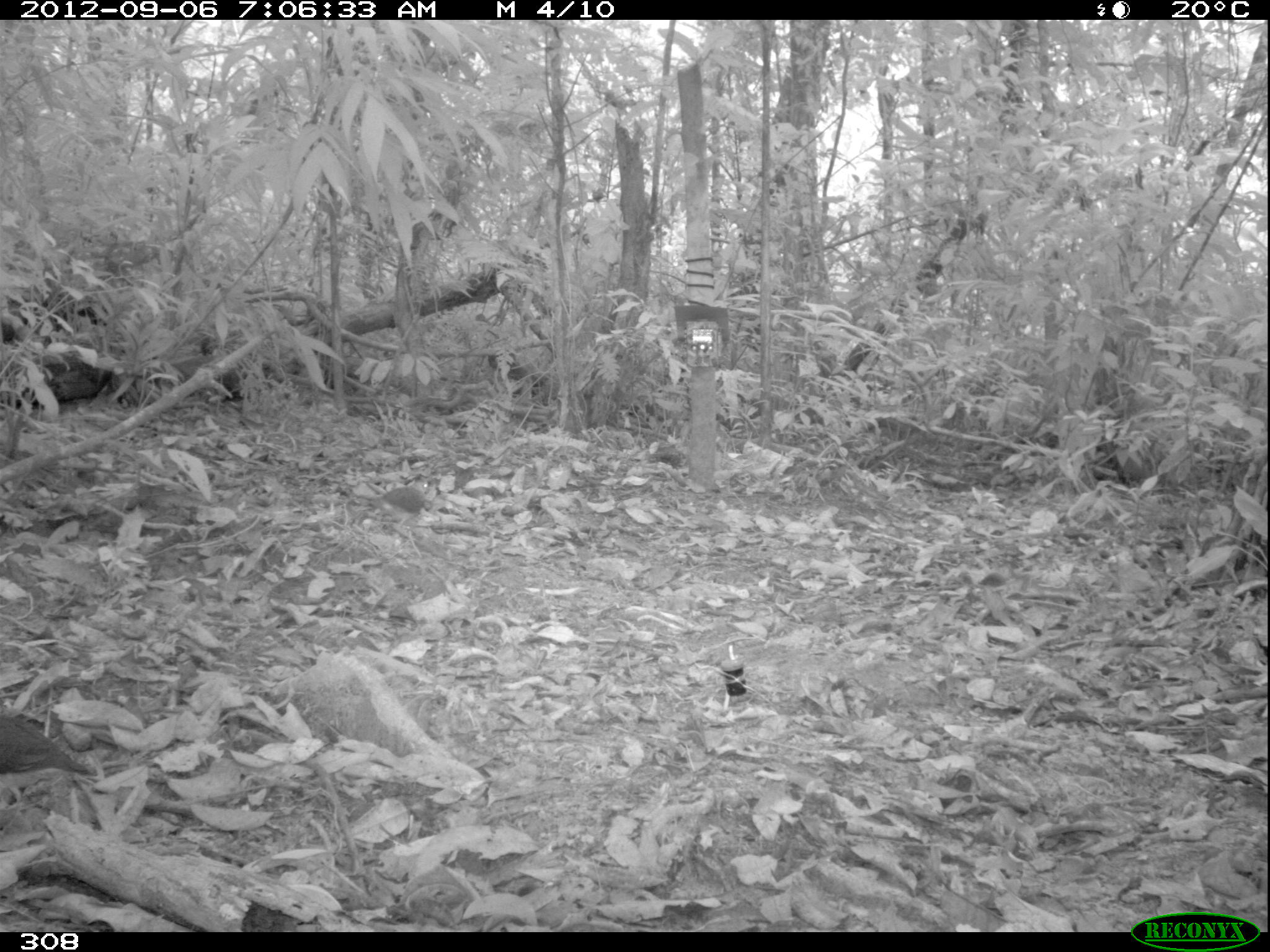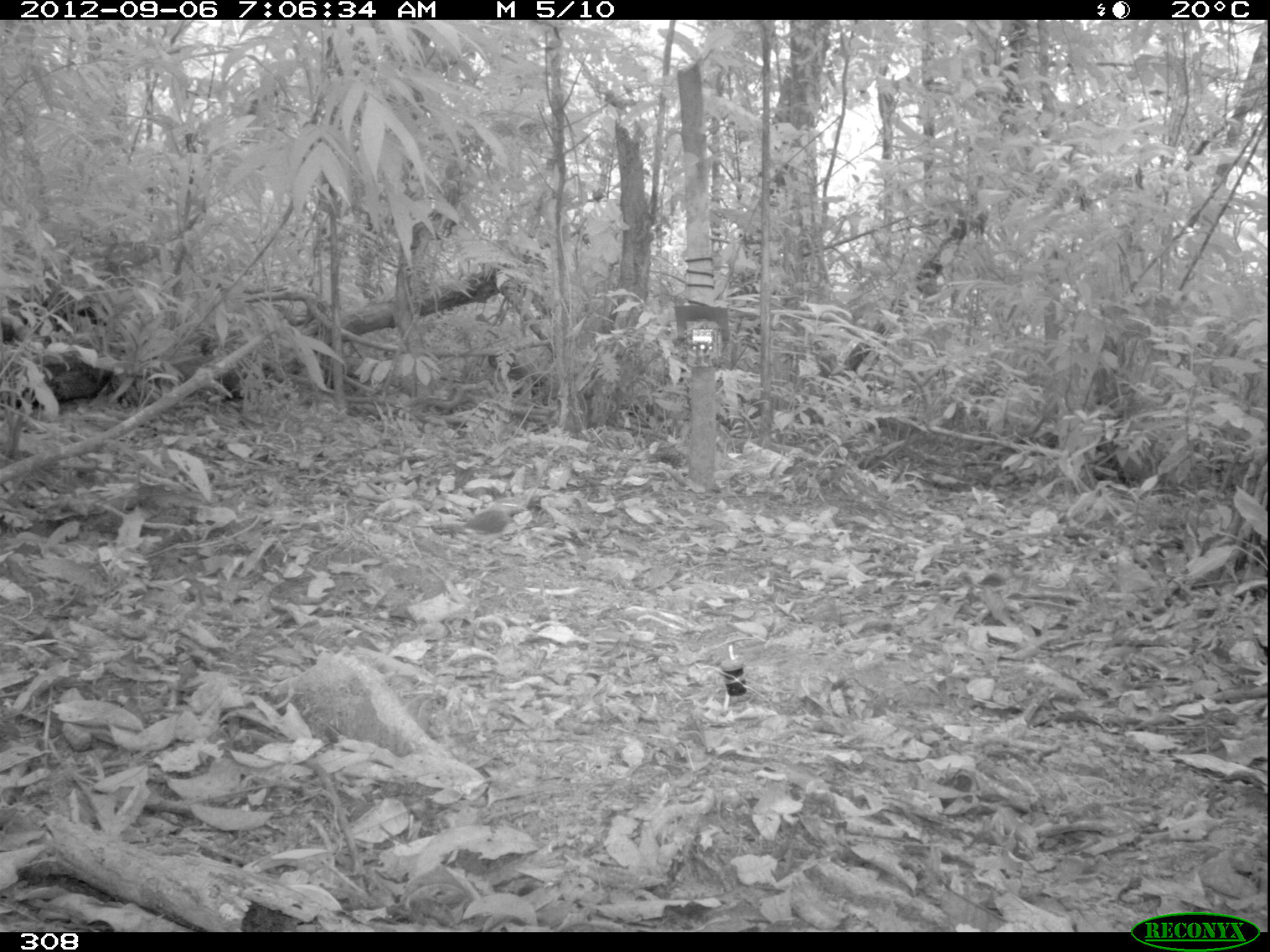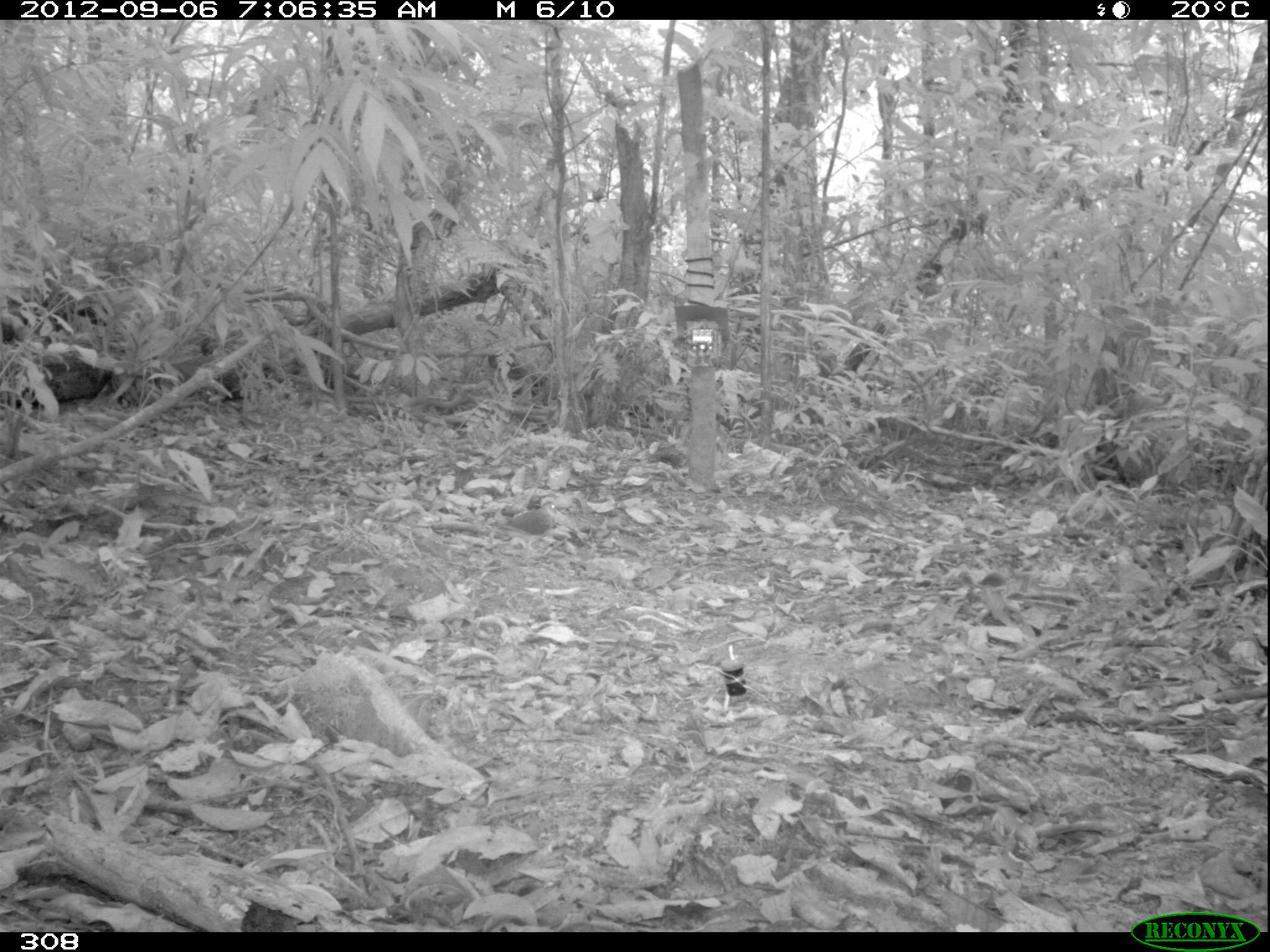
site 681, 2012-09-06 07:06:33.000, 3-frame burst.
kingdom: Animalia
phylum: Chordata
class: Aves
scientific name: Aves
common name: bird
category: unknown bird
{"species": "unknown bird (bird) (Aves)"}